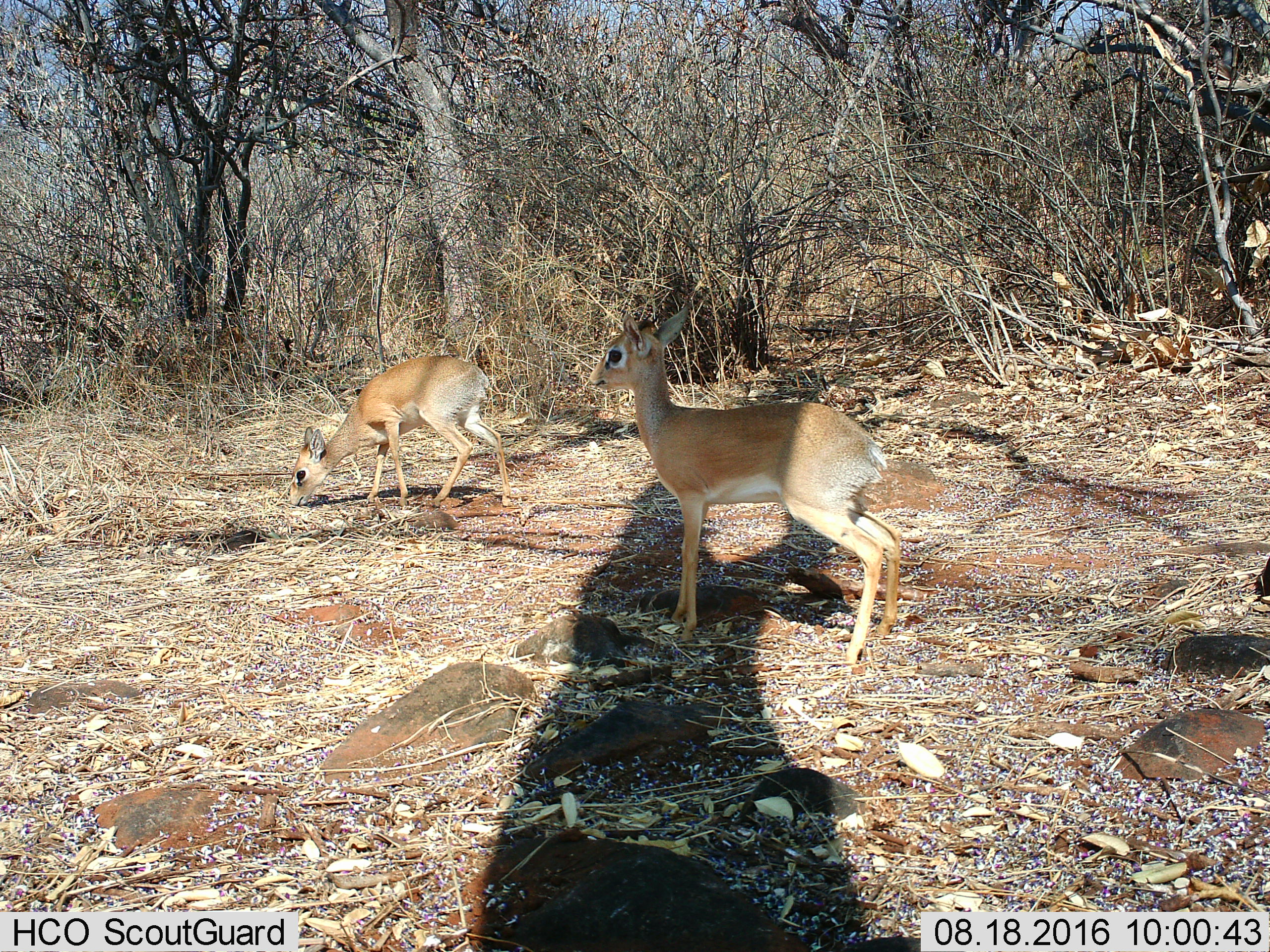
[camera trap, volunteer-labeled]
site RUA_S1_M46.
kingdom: Animalia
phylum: Chordata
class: Mammalia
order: Artiodactyla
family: Bovidae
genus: Madoqua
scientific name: Madoqua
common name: dik-dik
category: dikdik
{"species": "dikdik (dik-dik) (Madoqua)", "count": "2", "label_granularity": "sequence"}